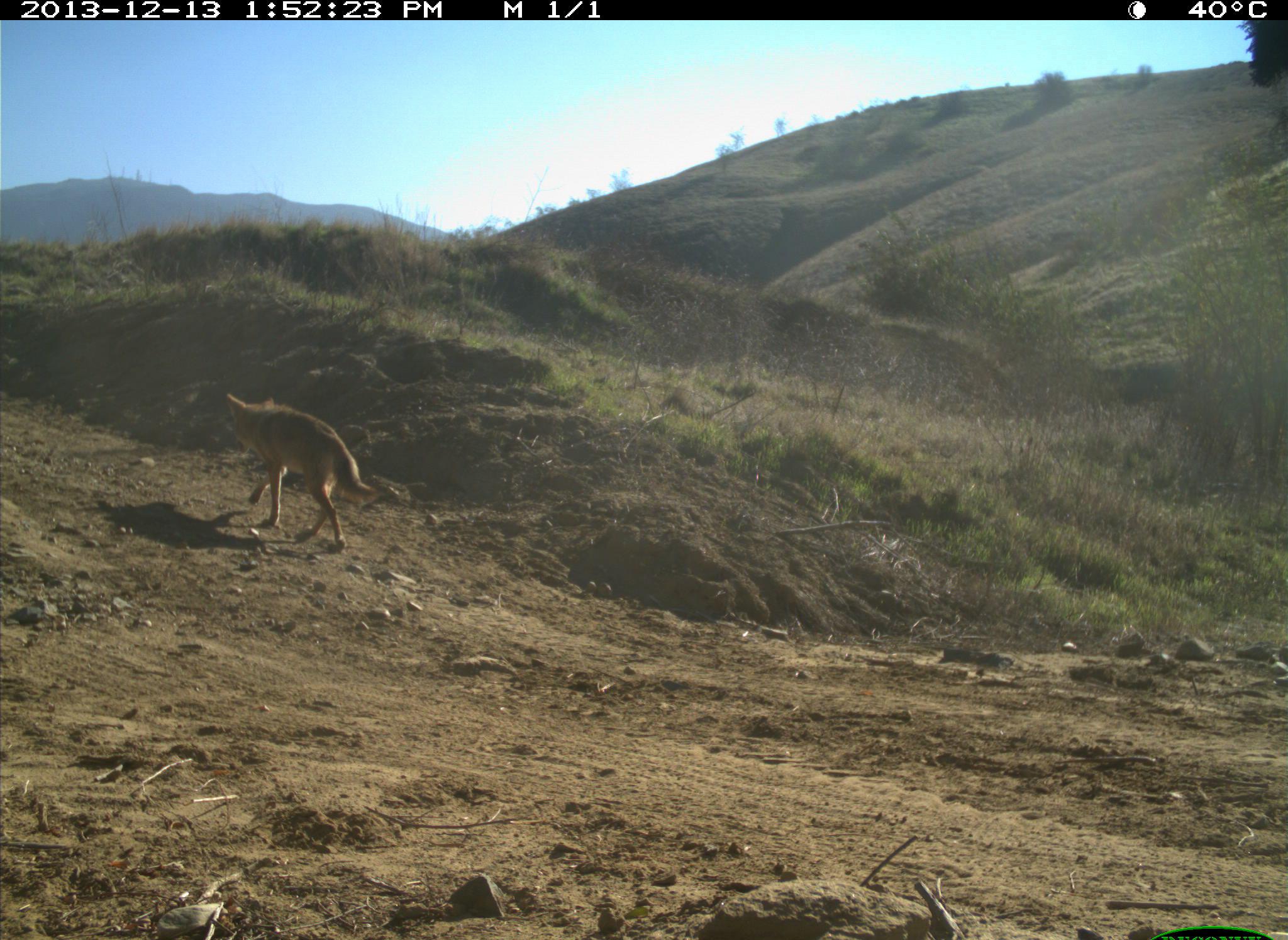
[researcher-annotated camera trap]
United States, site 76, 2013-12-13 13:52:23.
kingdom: Animalia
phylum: Chordata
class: Mammalia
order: Carnivora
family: Canidae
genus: Canis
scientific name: Canis latrans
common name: coyote